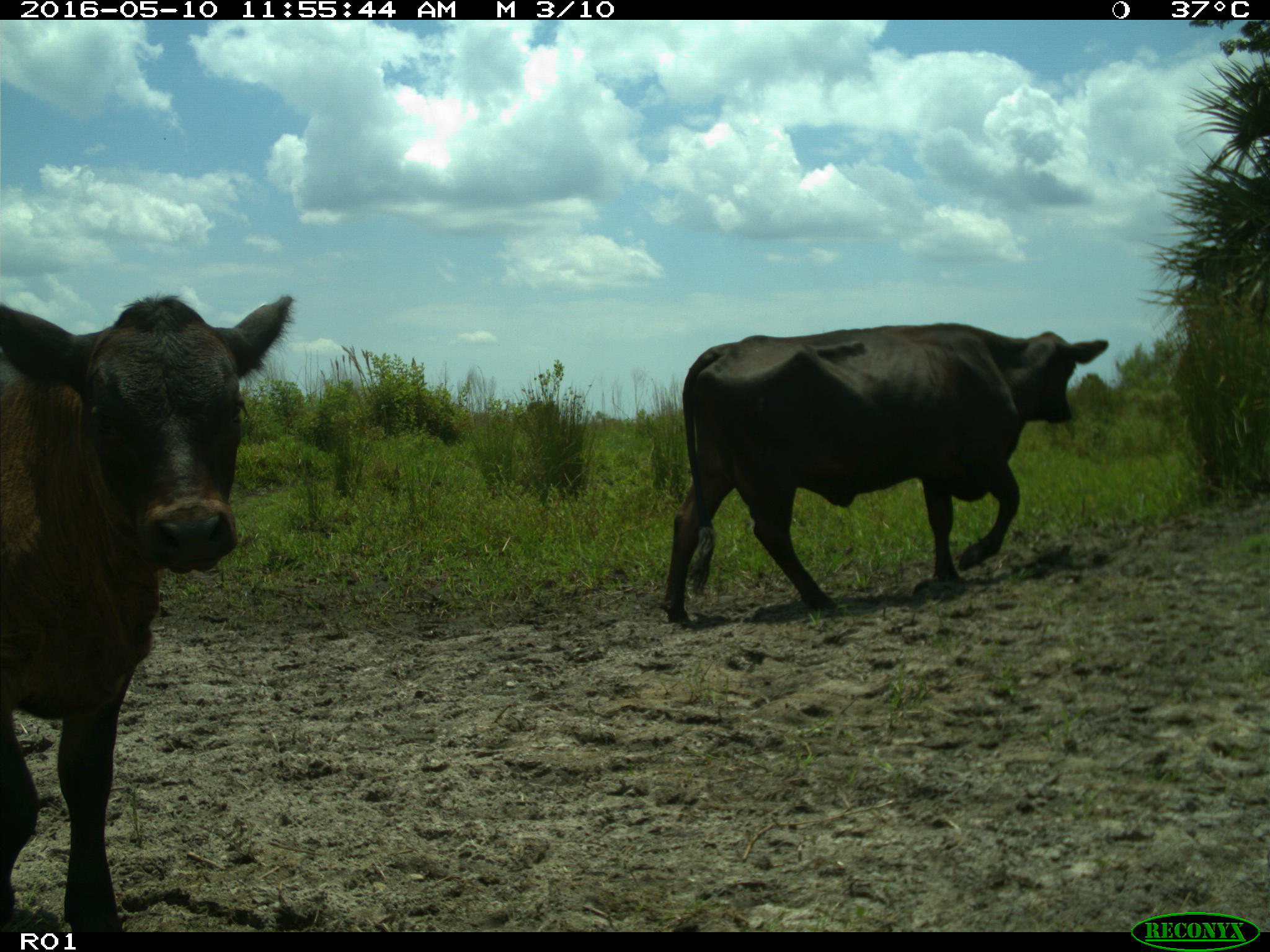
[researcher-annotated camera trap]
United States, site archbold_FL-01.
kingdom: Animalia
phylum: Chordata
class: Mammalia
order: Artiodactyla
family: Bovidae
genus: Bos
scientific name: Bos taurus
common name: domestic cow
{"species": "Bos taurus (domestic cow)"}